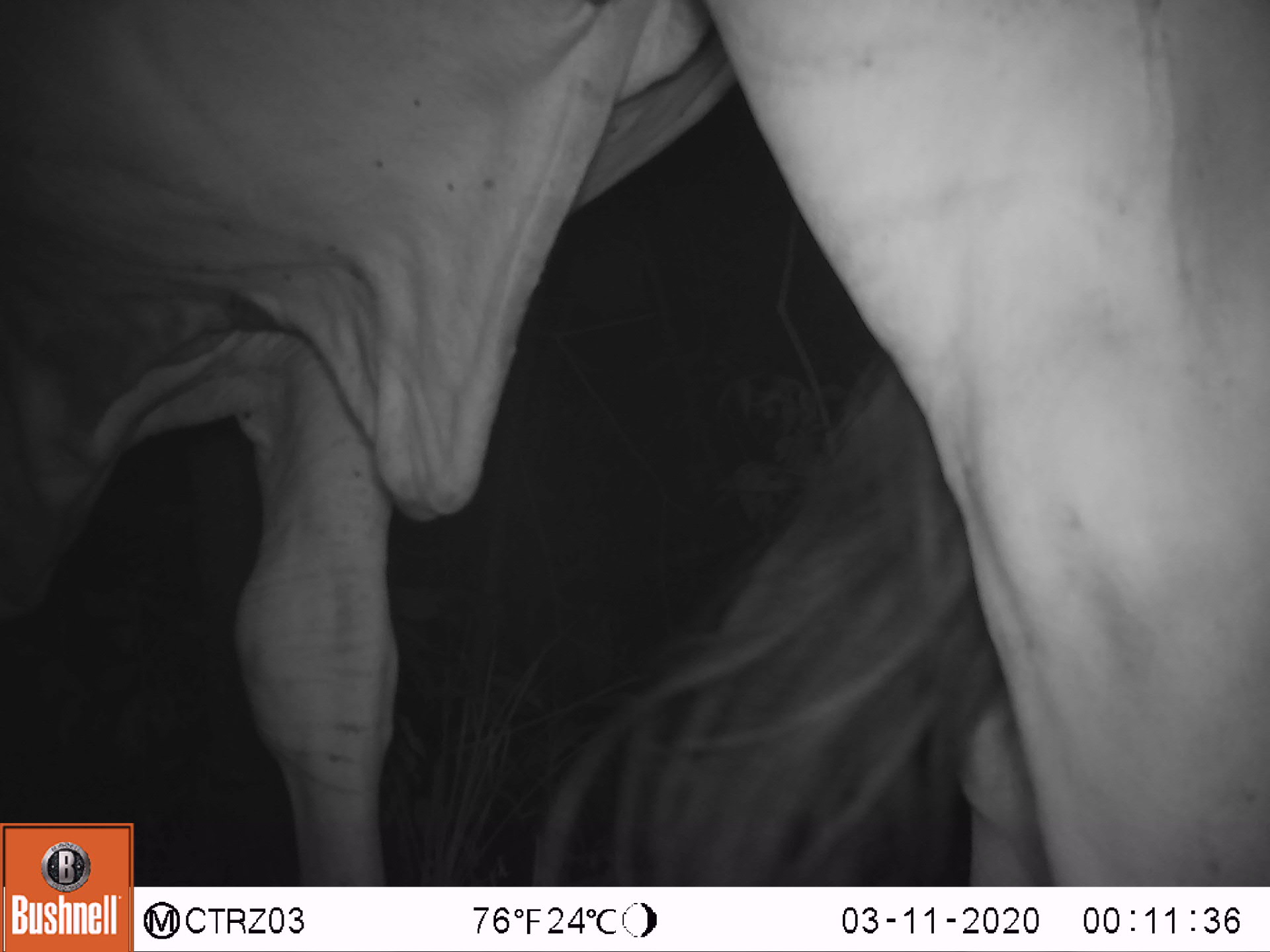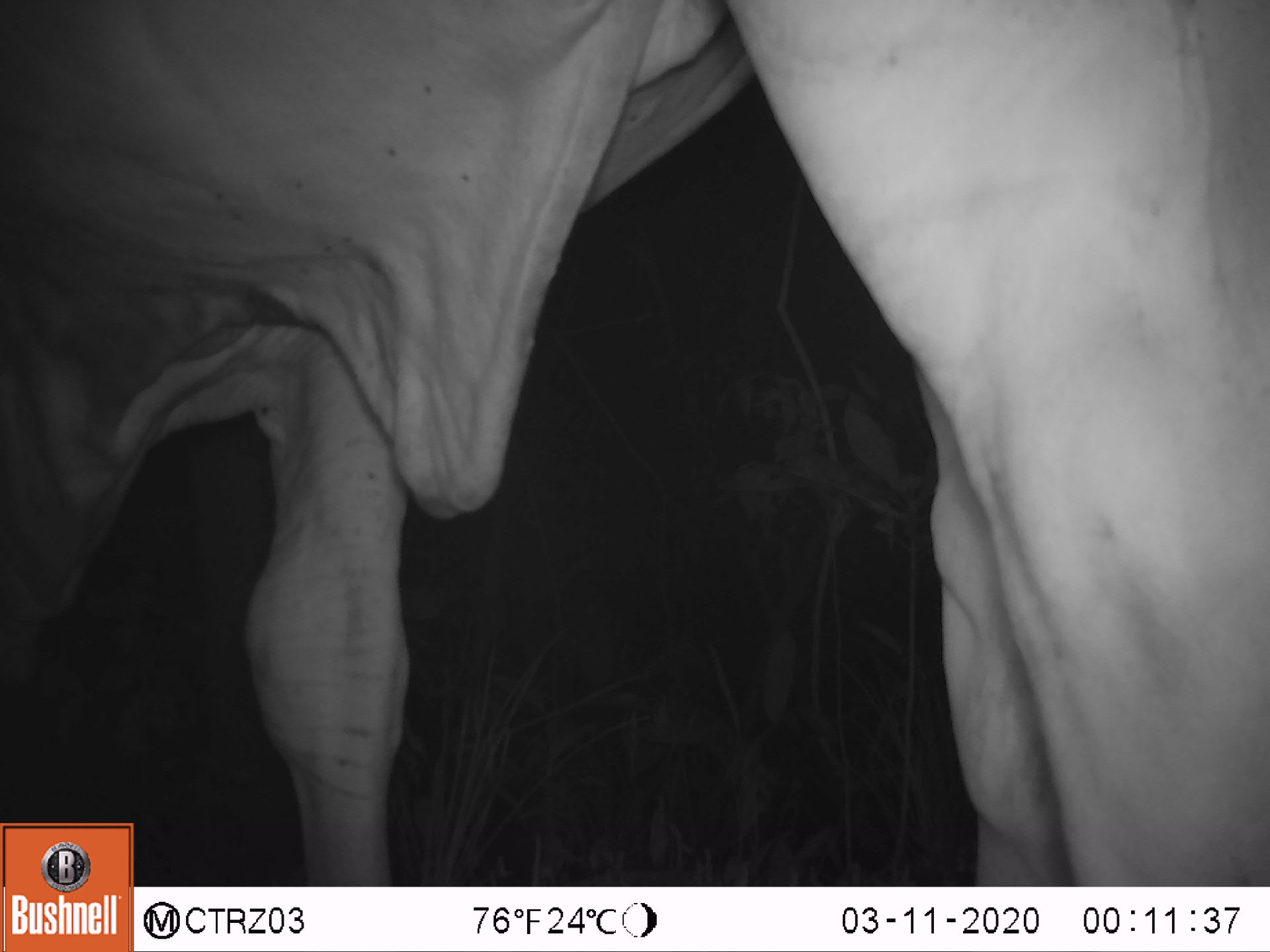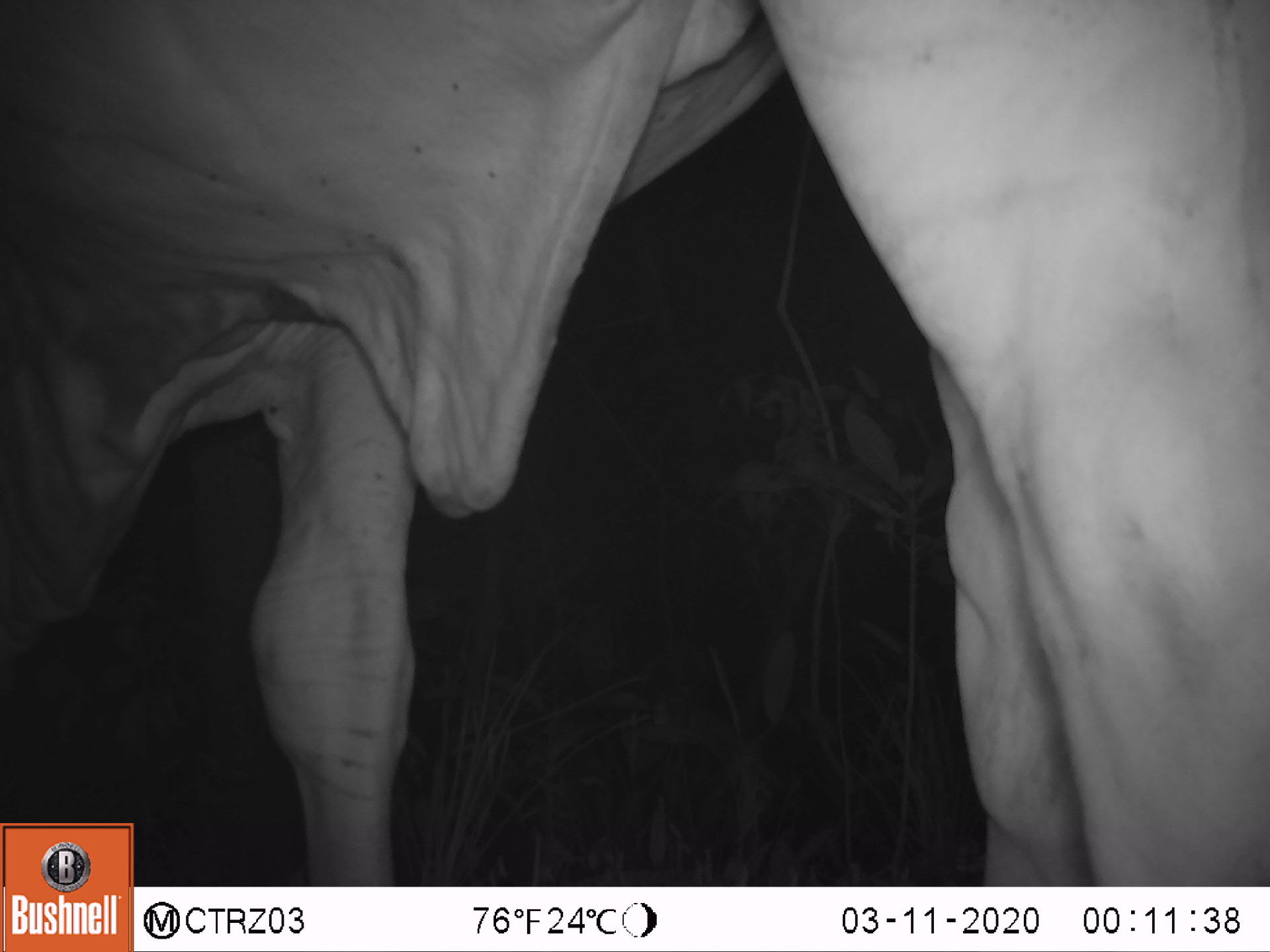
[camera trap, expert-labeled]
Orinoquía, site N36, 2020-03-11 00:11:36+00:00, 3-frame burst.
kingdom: Animalia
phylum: Chordata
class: Mammalia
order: Artiodactyla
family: Bovidae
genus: Bos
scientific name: Bos taurus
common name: cow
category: cattle